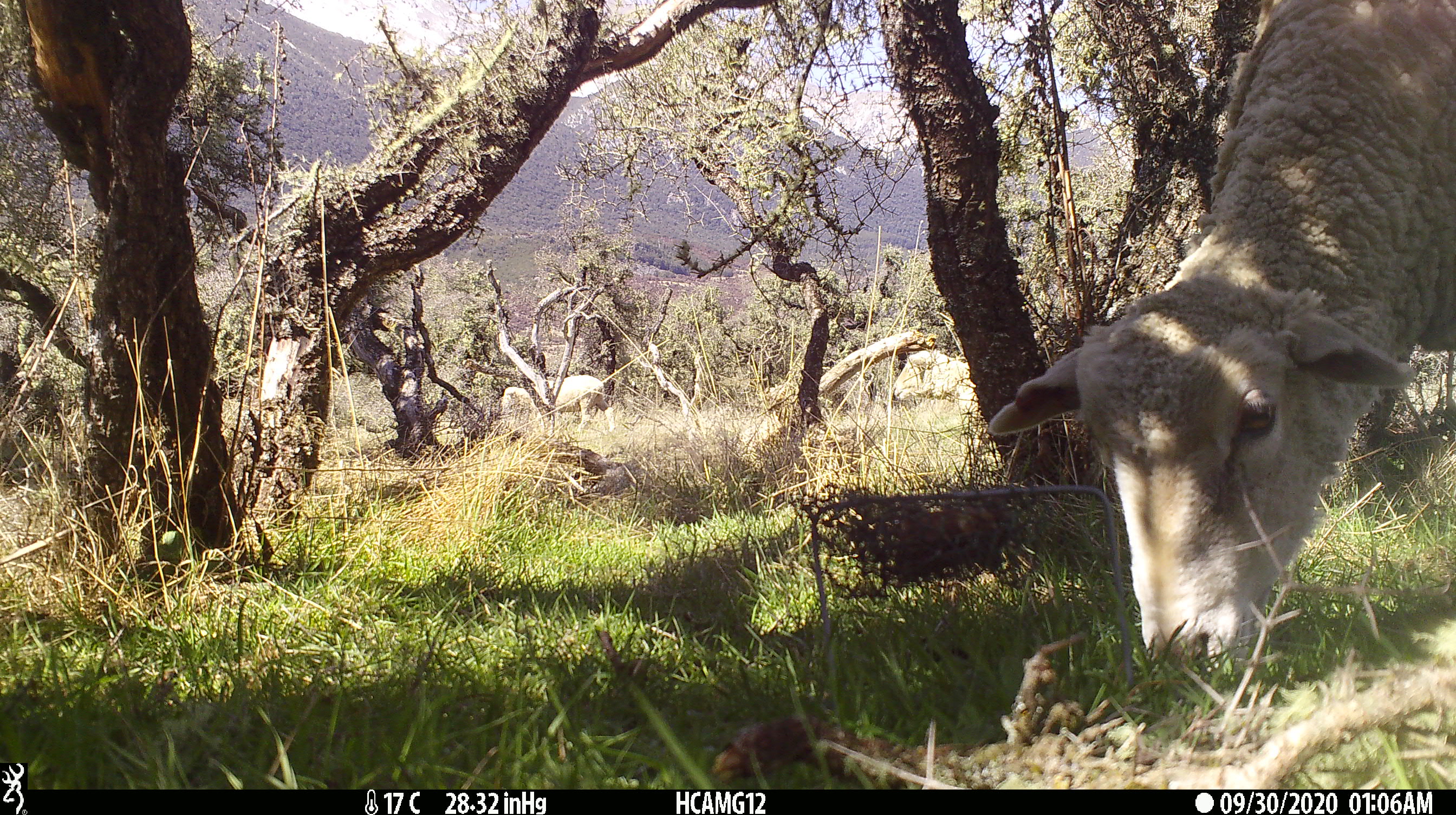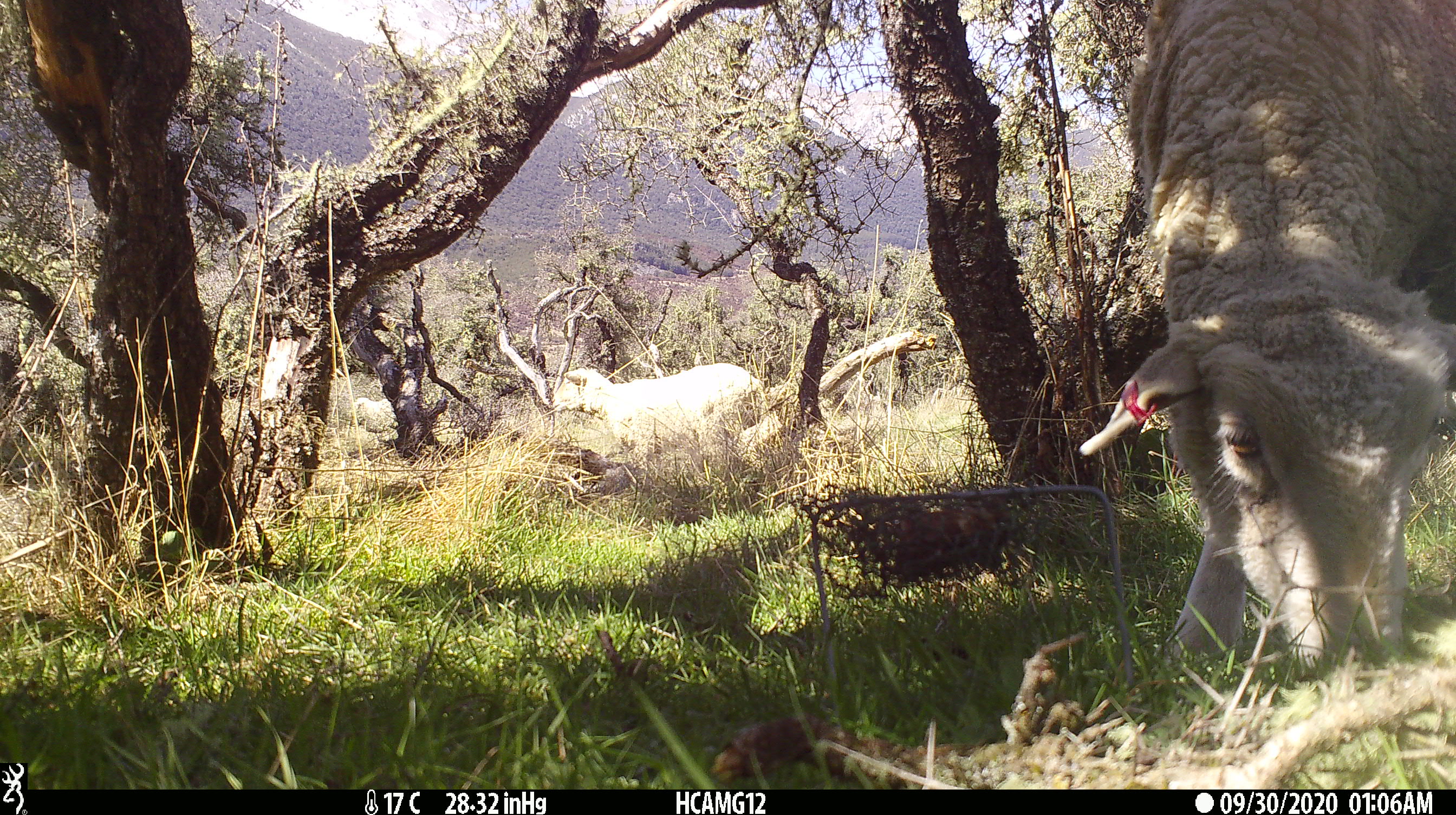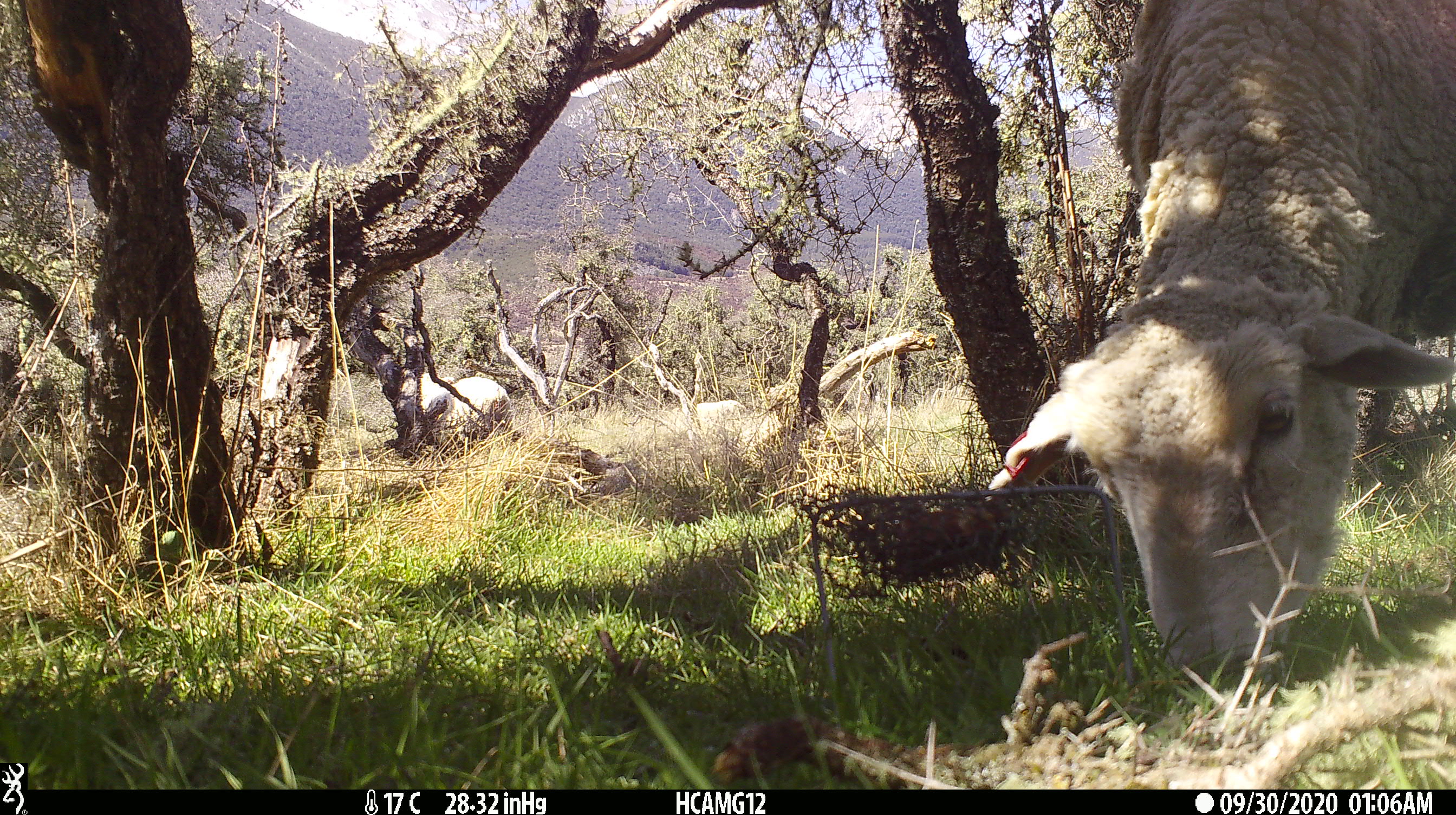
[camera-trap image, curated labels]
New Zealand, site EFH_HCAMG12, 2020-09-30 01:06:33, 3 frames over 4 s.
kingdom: Animalia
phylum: Chordata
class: Mammalia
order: Artiodactyla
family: Bovidae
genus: Ovis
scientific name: Ovis aries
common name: domestic sheep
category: sheep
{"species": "sheep (domestic sheep) (Ovis aries)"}